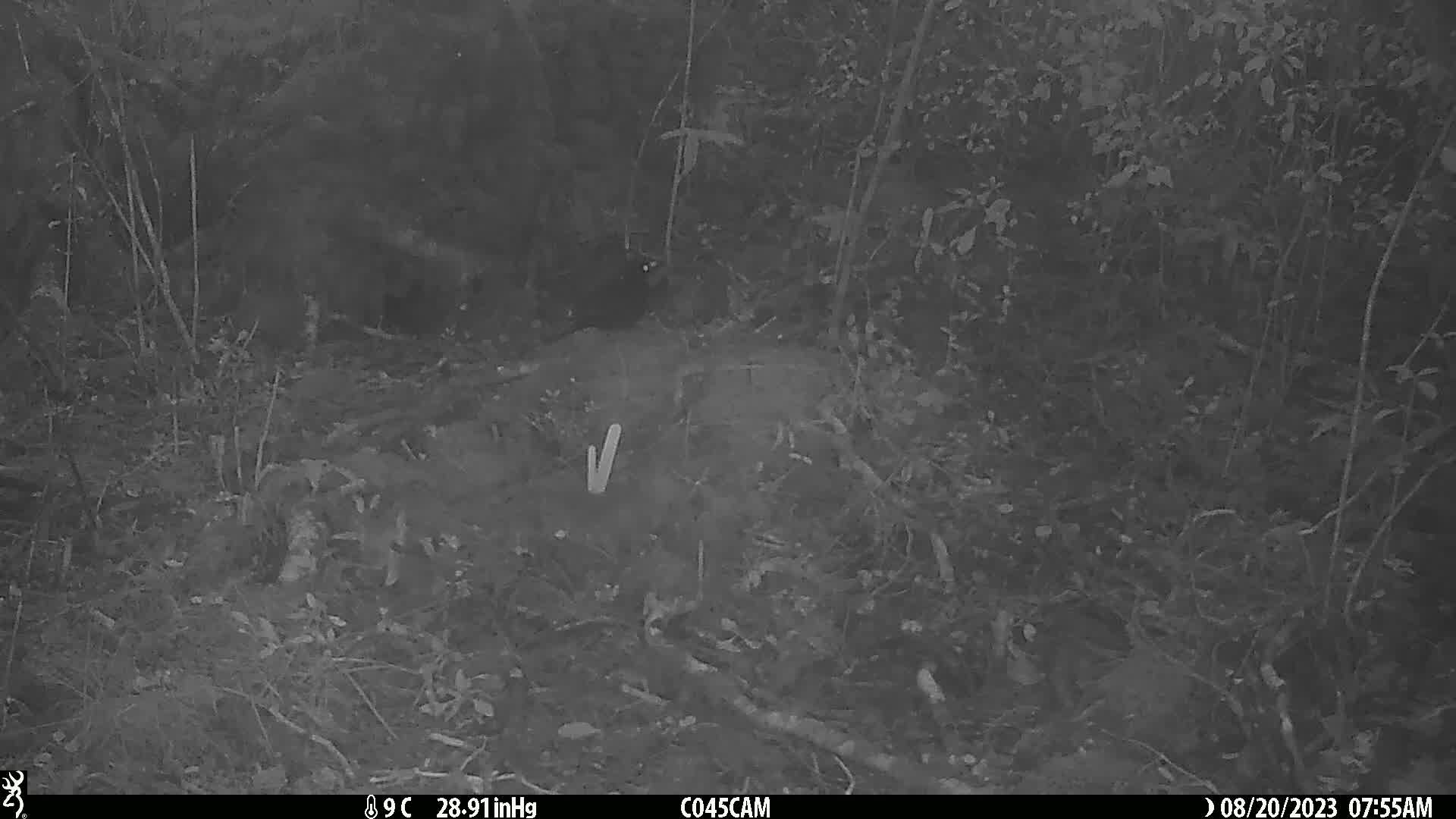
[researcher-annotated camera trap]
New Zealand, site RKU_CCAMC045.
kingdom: Animalia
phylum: Chordata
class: Aves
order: Passeriformes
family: Turdidae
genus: Turdus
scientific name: Turdus merula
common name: eurasian blackbird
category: blackbird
Blackbird (eurasian blackbird) (Turdus merula).